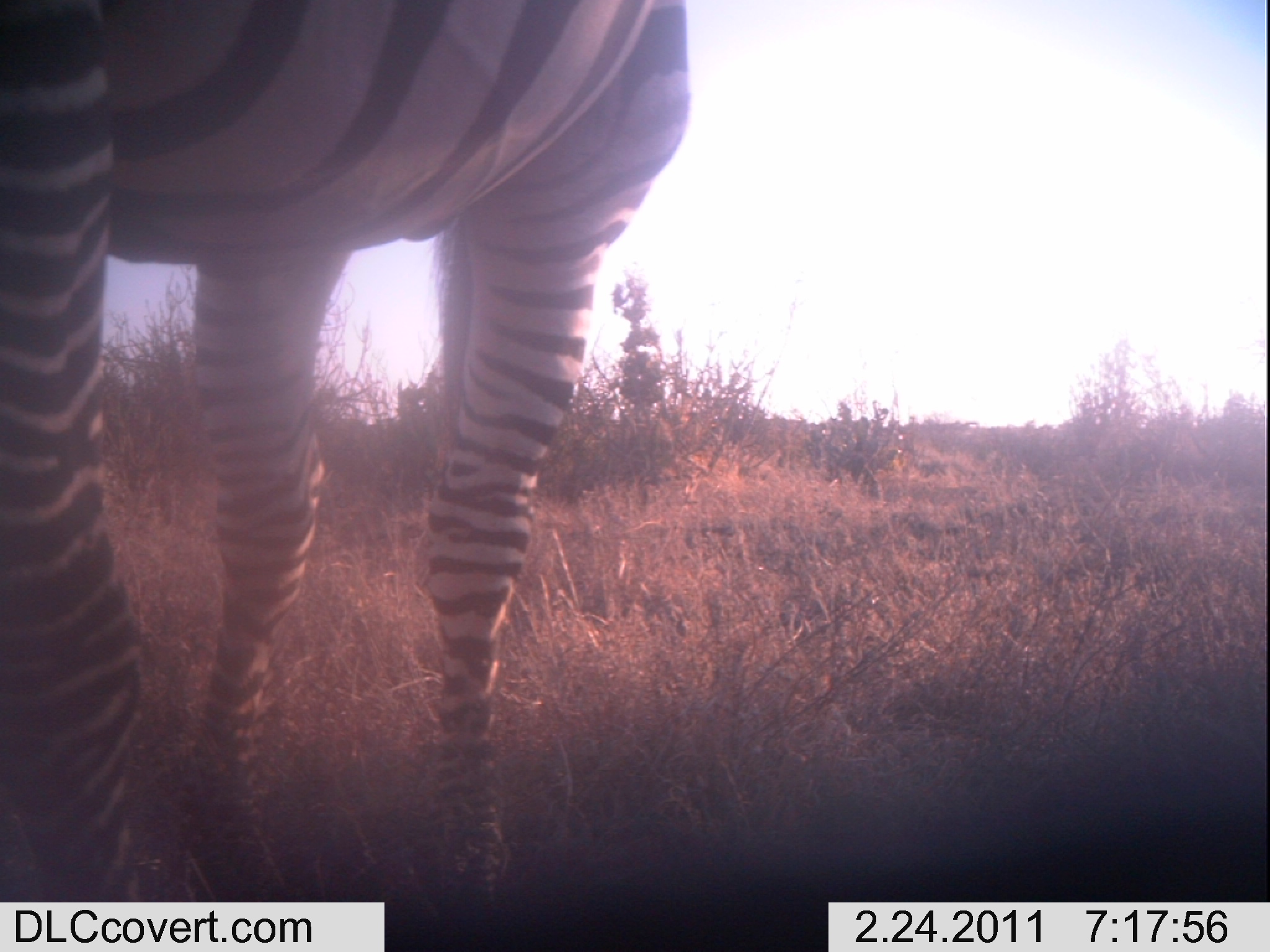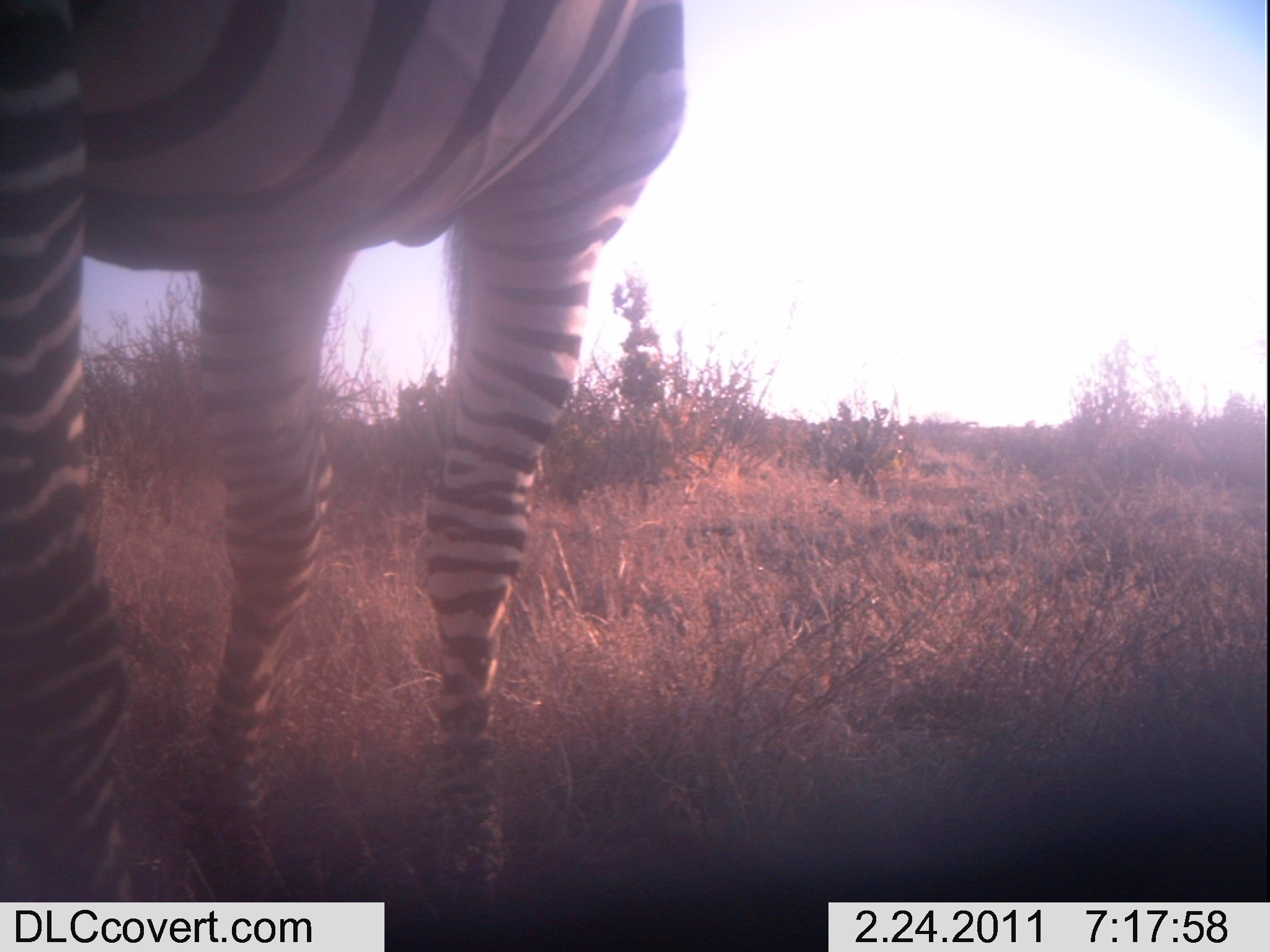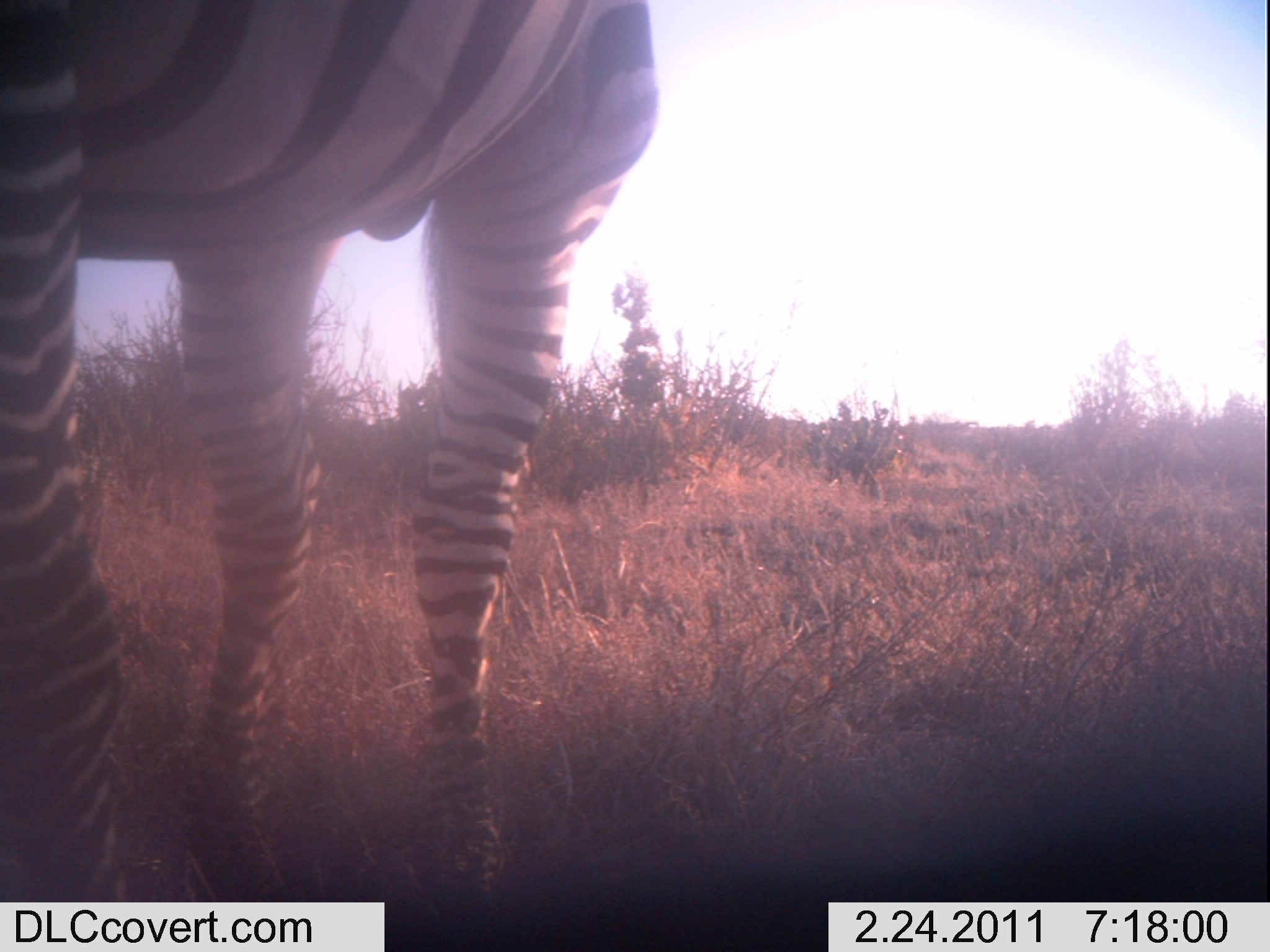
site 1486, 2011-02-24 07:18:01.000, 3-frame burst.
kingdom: Animalia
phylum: Chordata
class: Mammalia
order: Perissodactyla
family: Equidae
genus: Equus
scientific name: Equus quagga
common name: plains zebra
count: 1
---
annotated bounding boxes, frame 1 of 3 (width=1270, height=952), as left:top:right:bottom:
equus quagga: 0:1:690:917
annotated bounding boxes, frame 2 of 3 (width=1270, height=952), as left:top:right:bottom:
equus quagga: 1:0:688:904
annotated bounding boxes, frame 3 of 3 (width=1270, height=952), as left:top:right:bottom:
equus quagga: 1:1:657:903